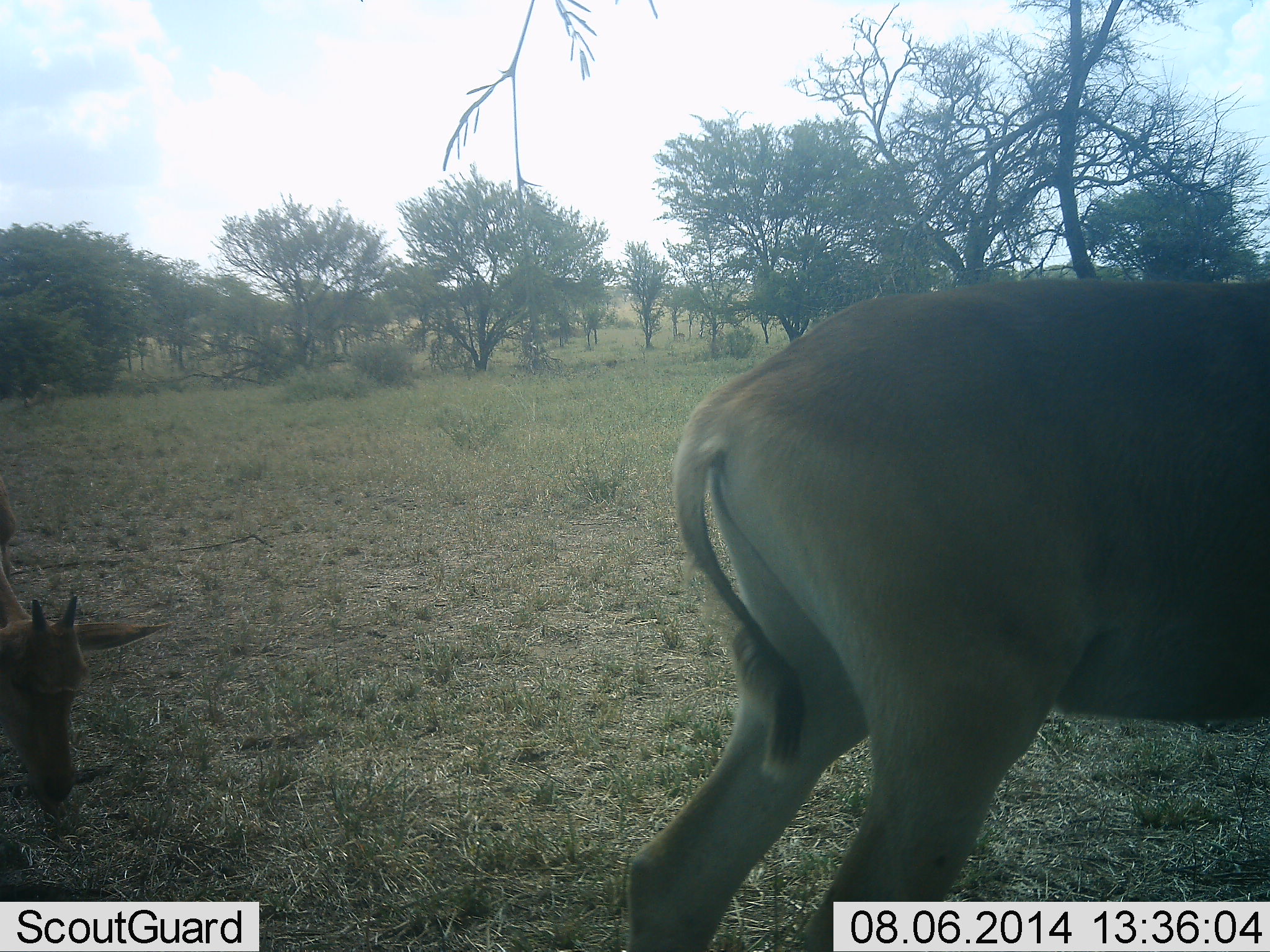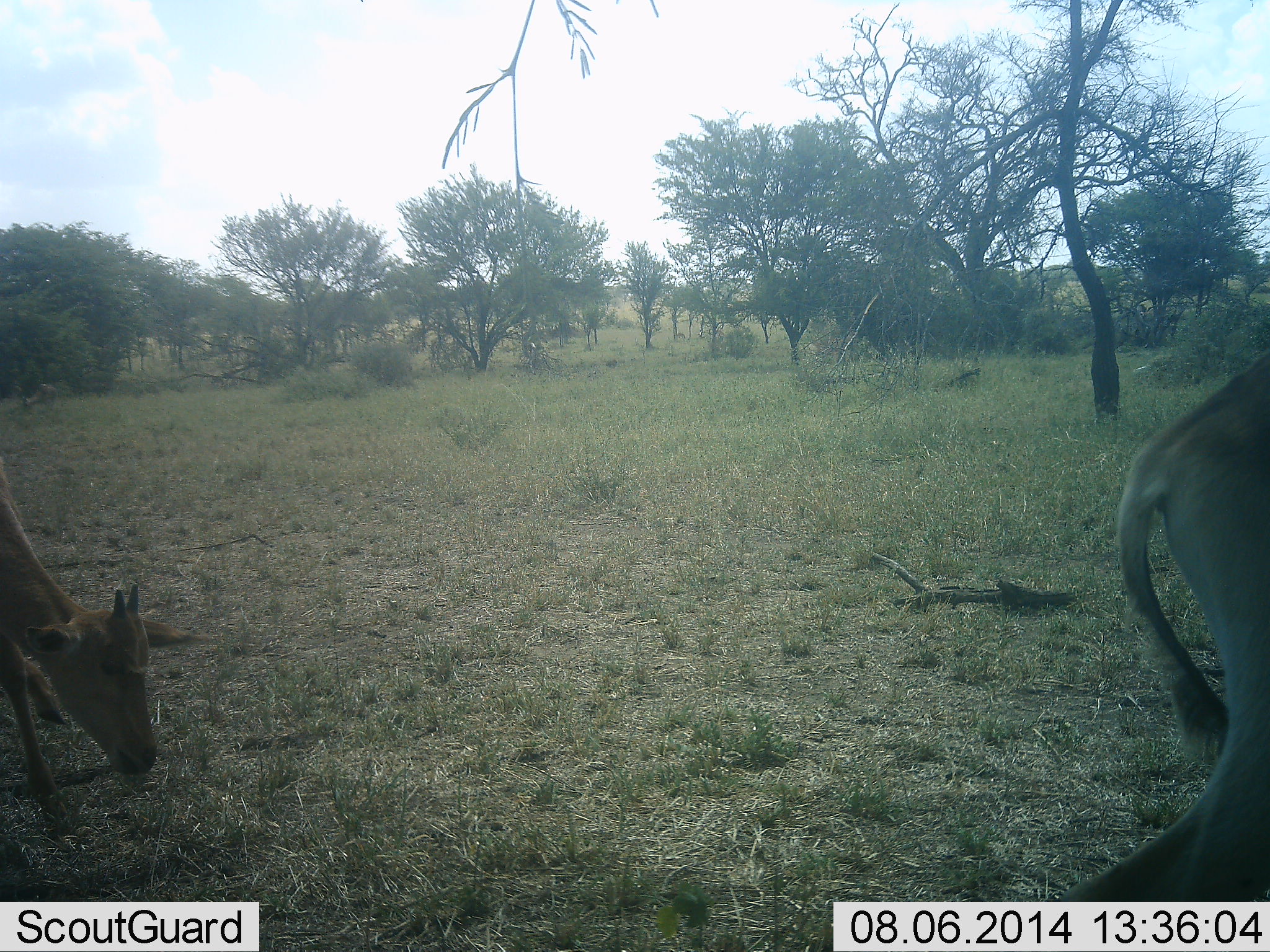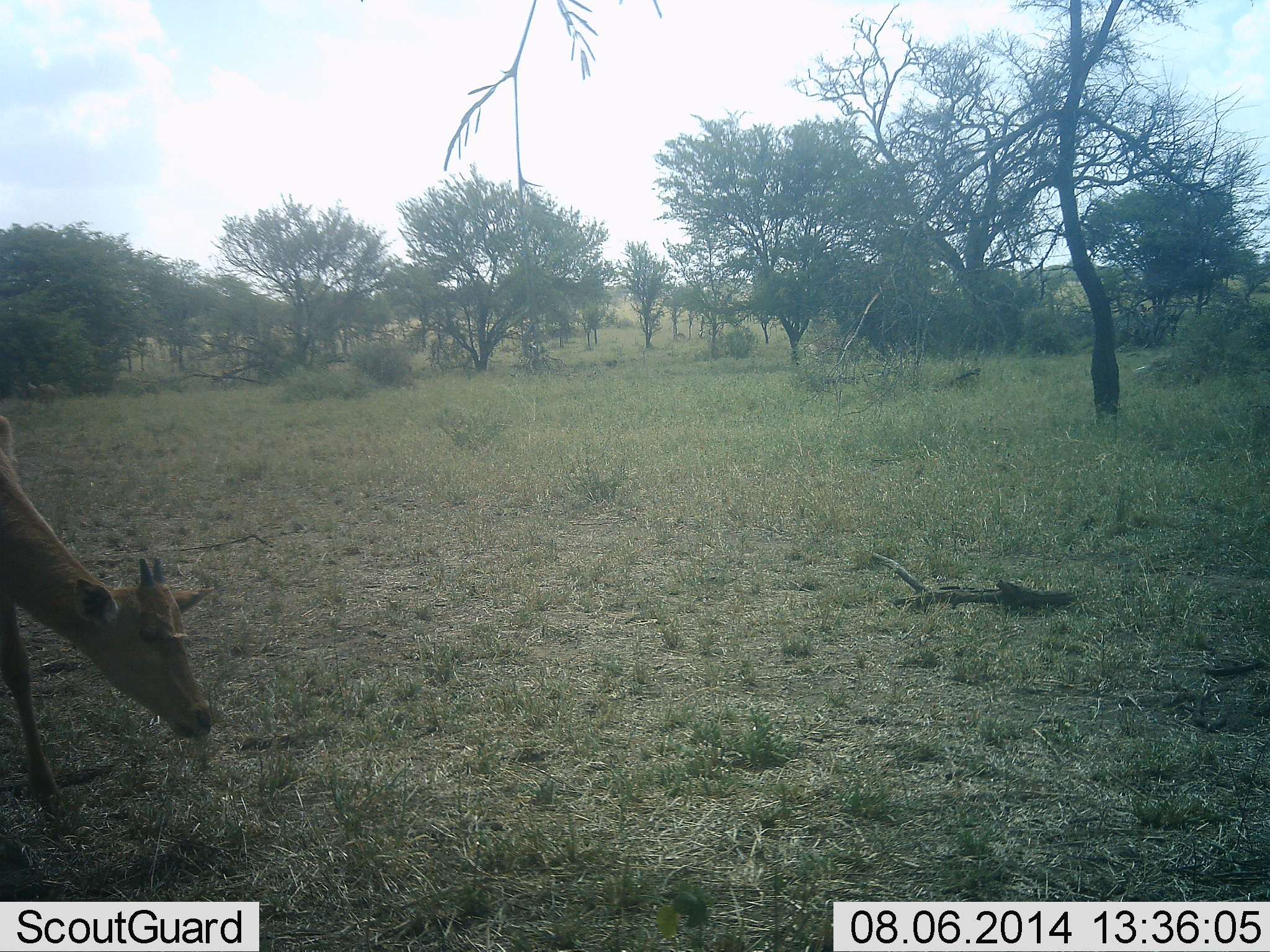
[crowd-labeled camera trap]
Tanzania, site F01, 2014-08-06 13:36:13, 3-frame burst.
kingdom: Animalia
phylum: Chordata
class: Mammalia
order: Artiodactyla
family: Bovidae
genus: Alcelaphus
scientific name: Alcelaphus buselaphus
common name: hartebeest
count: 2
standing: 25%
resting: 0%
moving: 75%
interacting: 0%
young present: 62%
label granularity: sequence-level